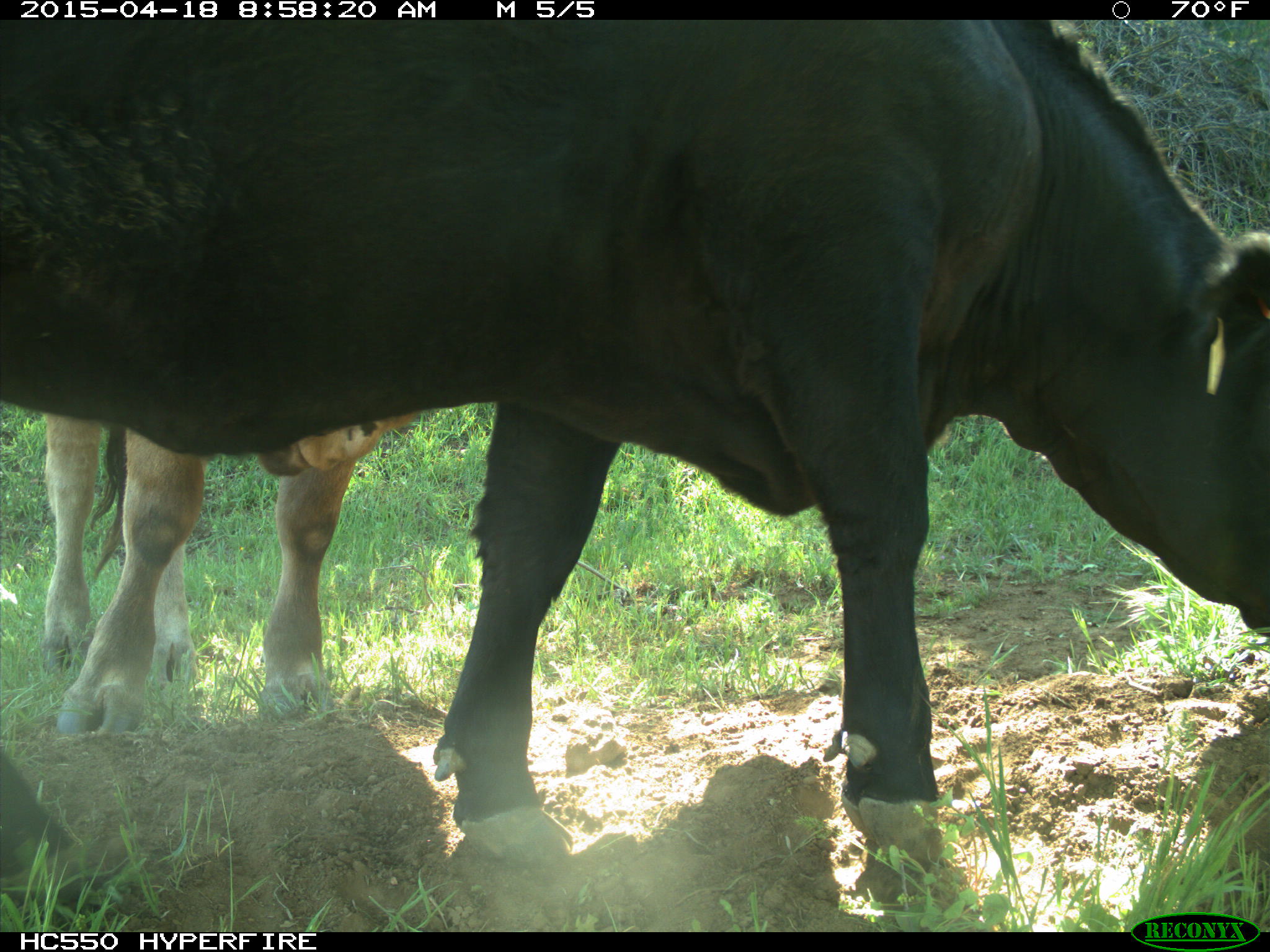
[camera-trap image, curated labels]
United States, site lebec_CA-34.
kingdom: Animalia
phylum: Chordata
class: Mammalia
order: Artiodactyla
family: Bovidae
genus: Bos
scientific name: Bos taurus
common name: domestic cow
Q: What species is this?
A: Bos taurus (domestic cow).